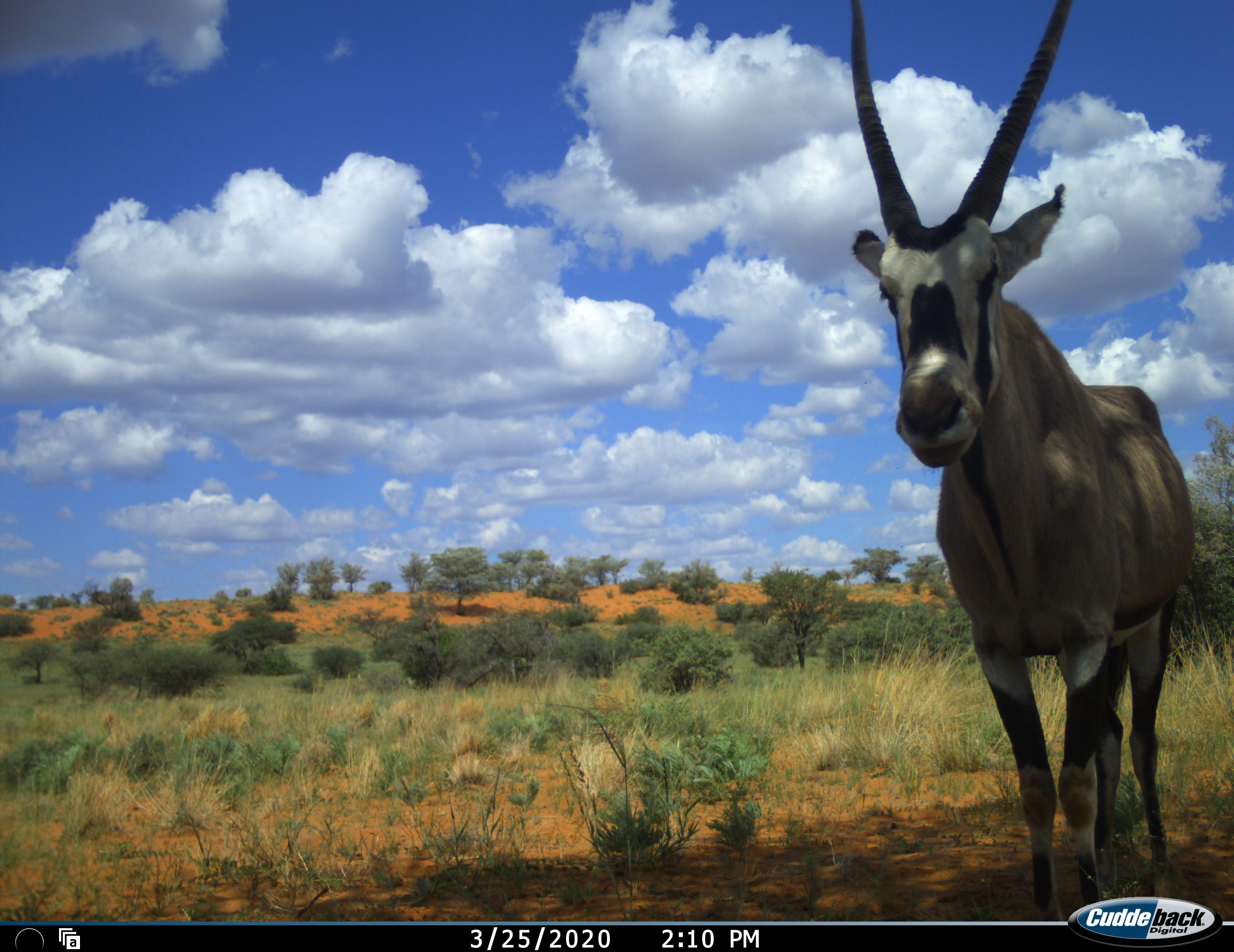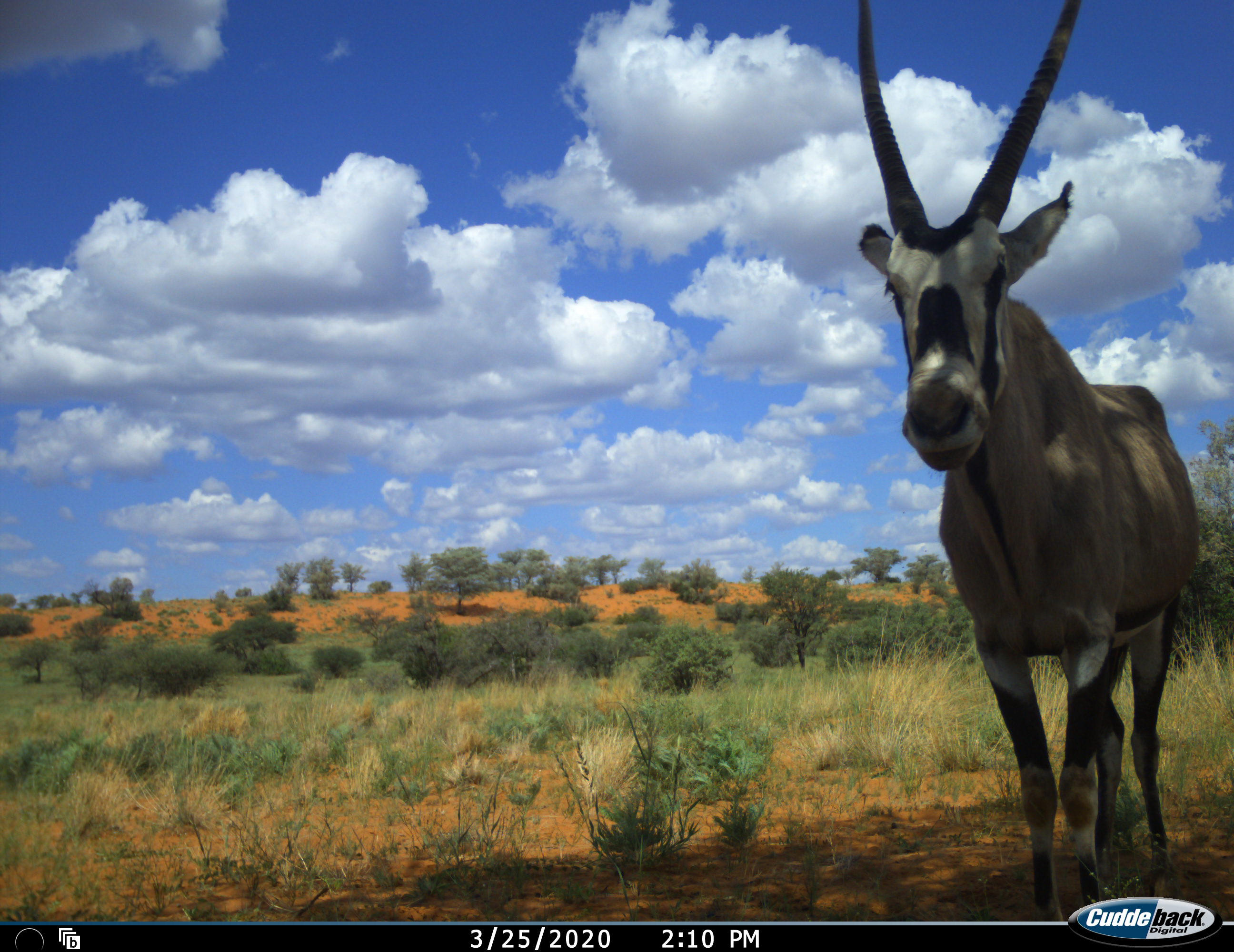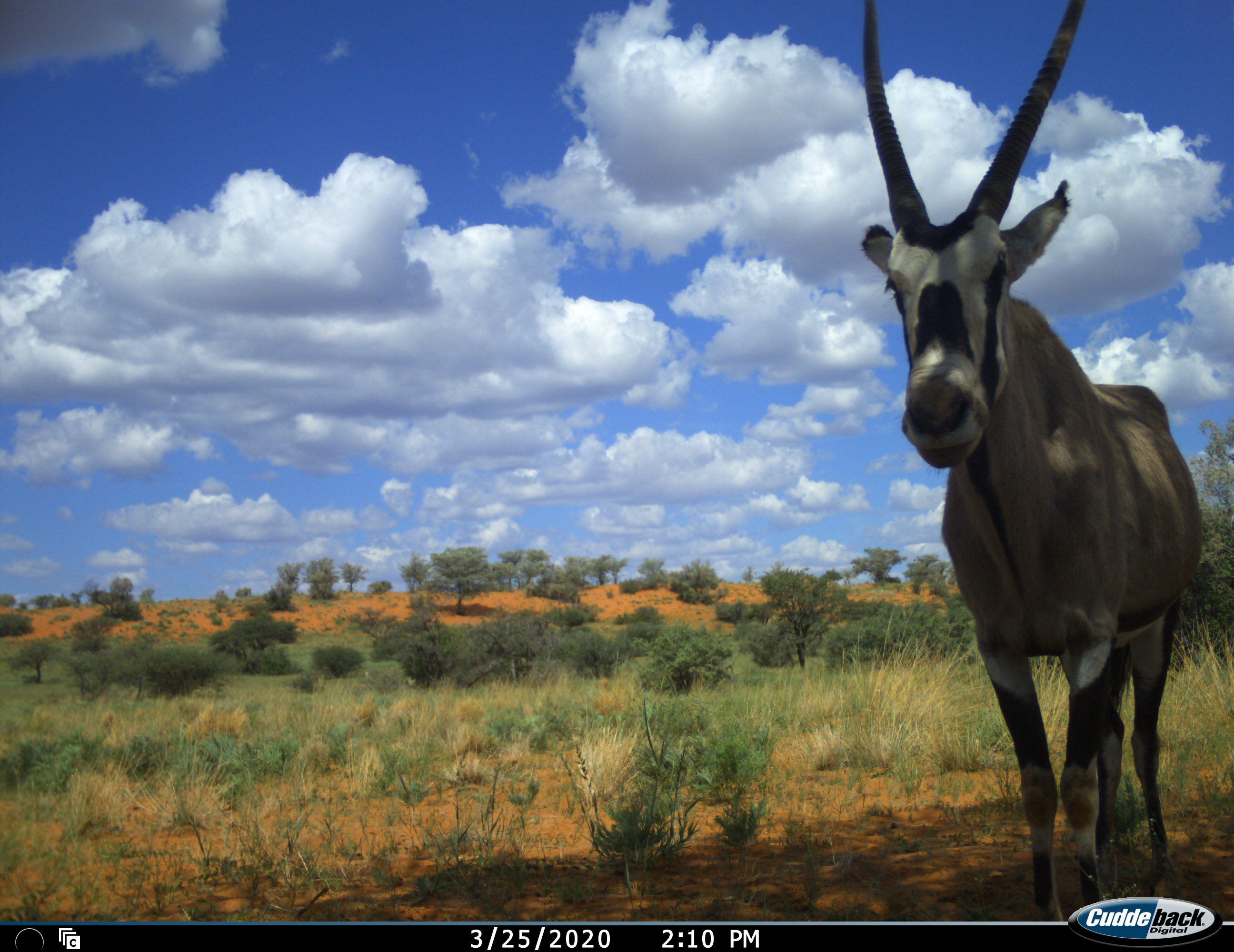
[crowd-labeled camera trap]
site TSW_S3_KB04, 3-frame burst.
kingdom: Animalia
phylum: Chordata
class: Mammalia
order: Artiodactyla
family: Bovidae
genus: Oryx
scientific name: Oryx gazella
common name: gemsbok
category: oryx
Oryx (gemsbok) (Oryx gazella), count 1. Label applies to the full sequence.